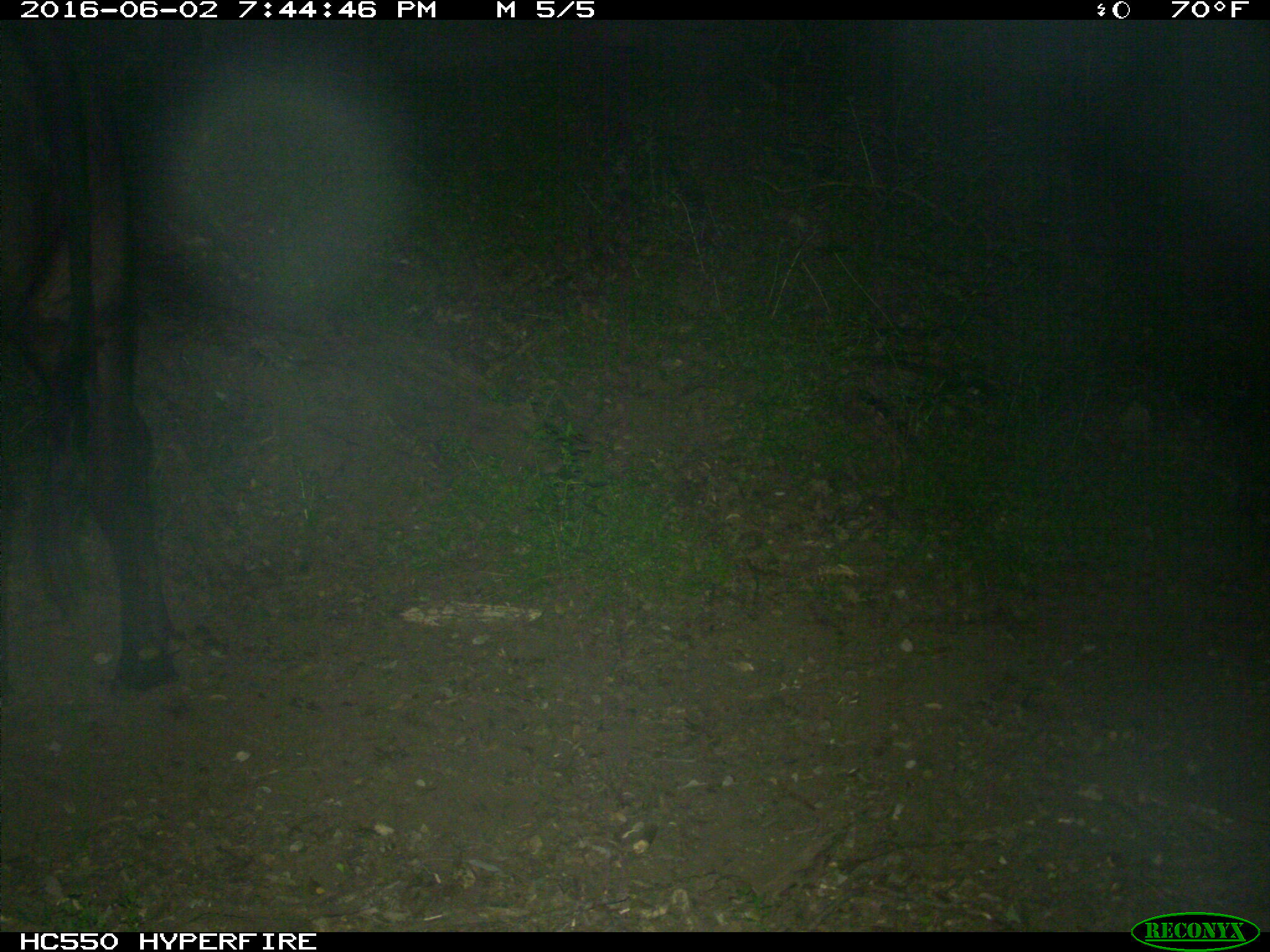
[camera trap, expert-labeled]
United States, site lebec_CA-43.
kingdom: Animalia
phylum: Chordata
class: Mammalia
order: Artiodactyla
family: Bovidae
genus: Bos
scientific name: Bos taurus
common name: domestic cow